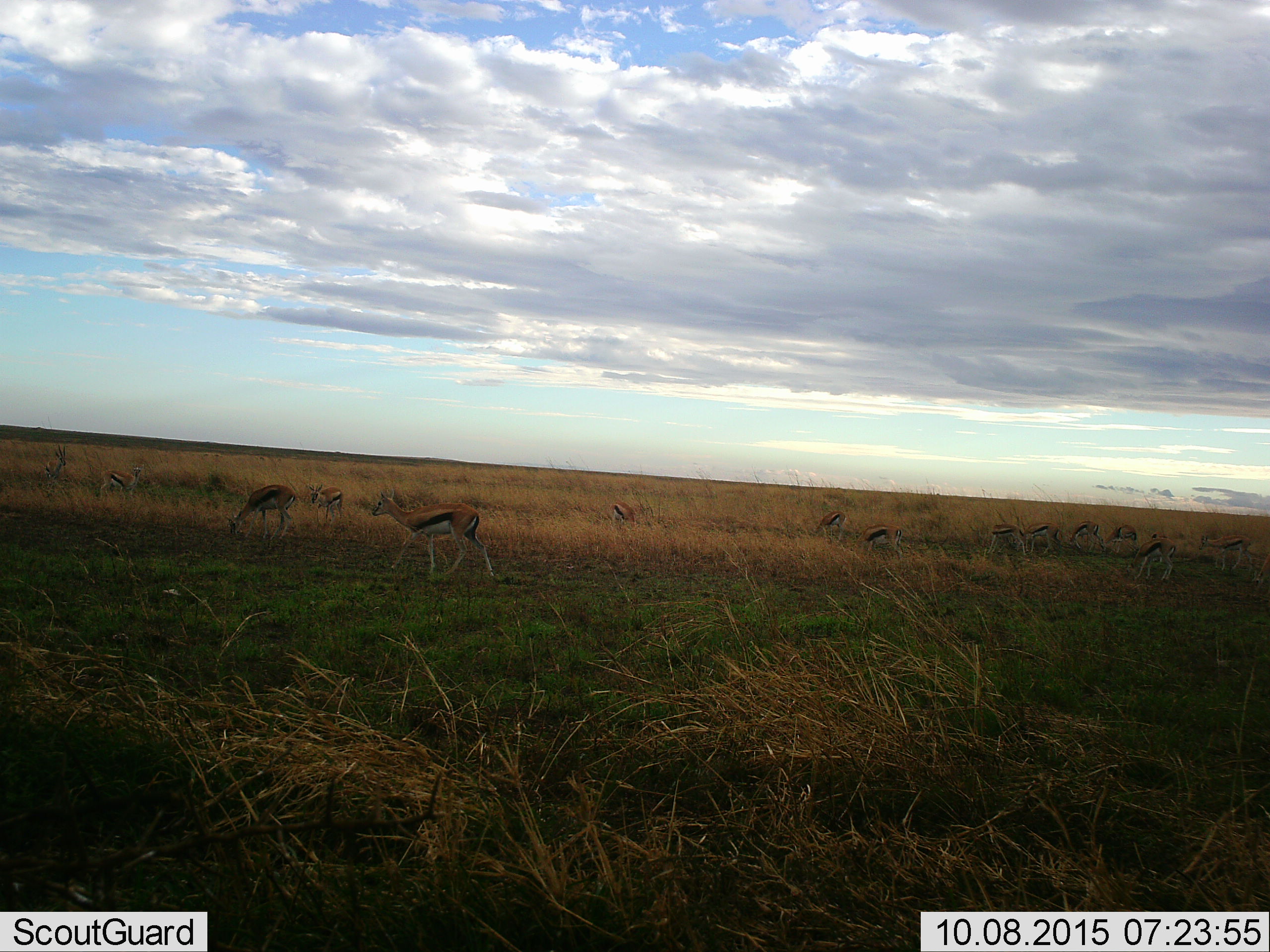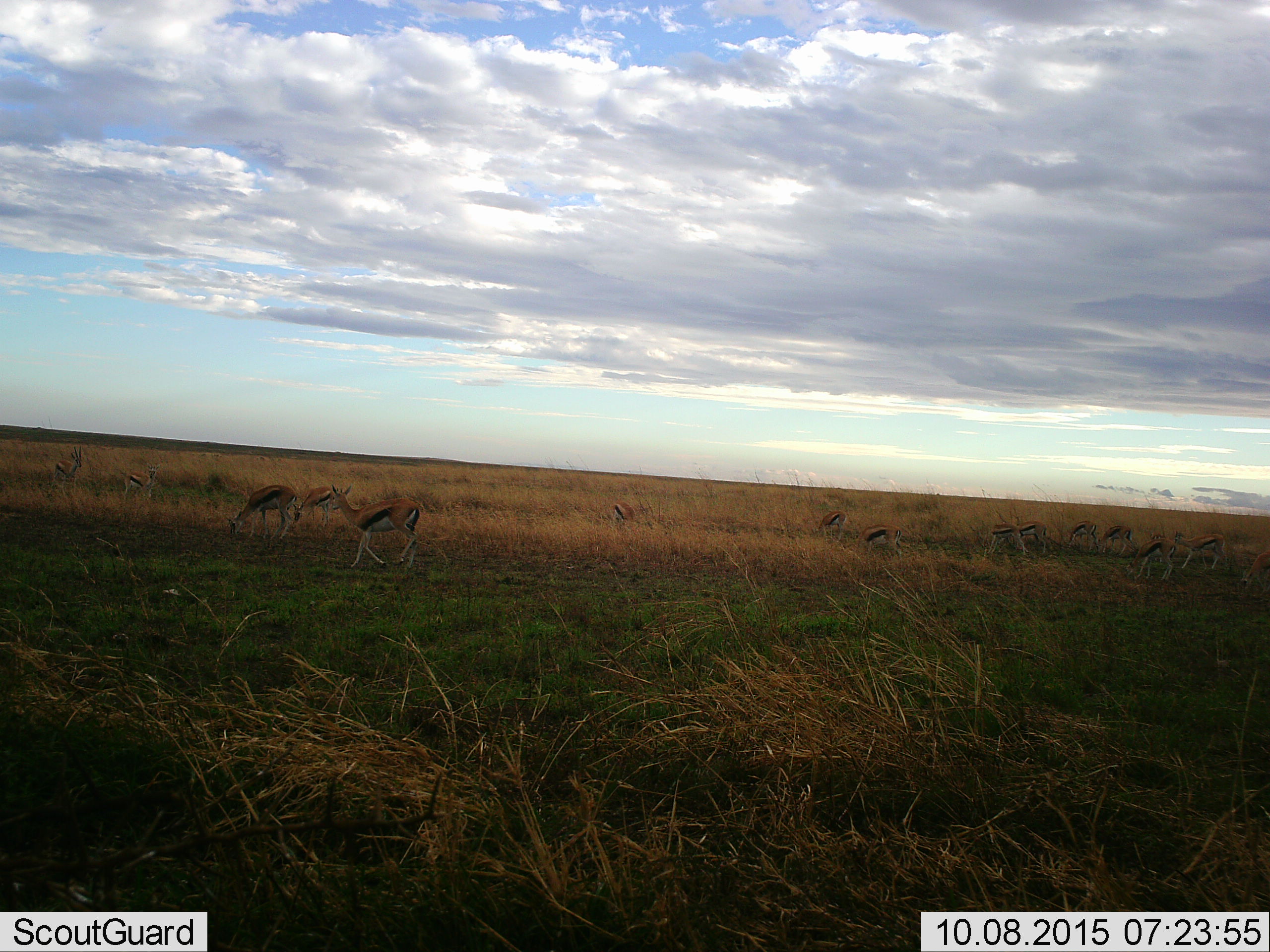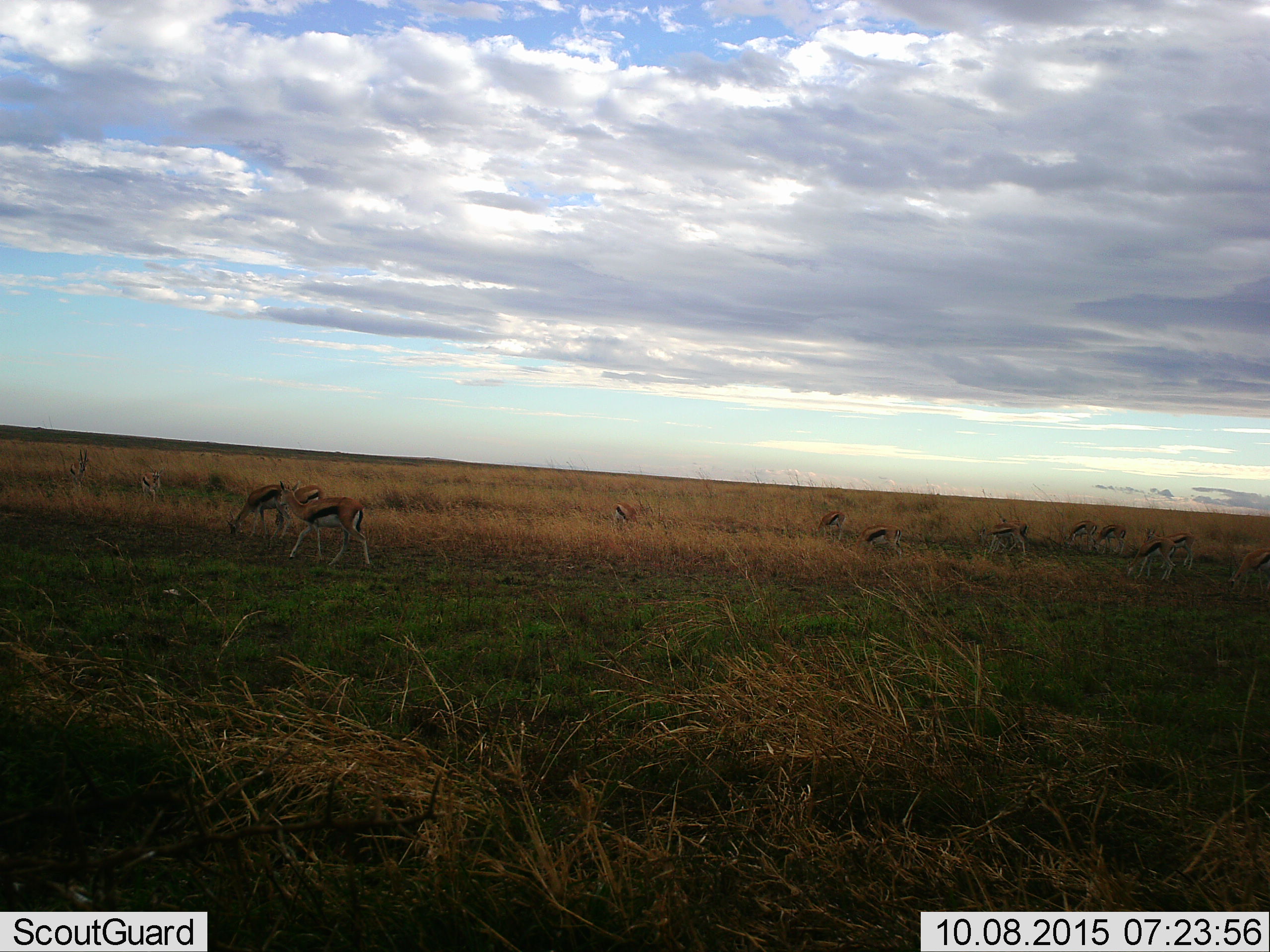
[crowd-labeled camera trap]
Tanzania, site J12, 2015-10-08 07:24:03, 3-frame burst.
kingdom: Animalia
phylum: Chordata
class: Mammalia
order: Artiodactyla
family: Bovidae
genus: Eudorcas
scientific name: Eudorcas thomsonii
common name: thomson's gazelle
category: gazellethomsons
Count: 11-50.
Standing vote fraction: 67%.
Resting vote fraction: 0%.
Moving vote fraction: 67%.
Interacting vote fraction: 0%.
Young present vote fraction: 33%.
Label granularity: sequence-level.